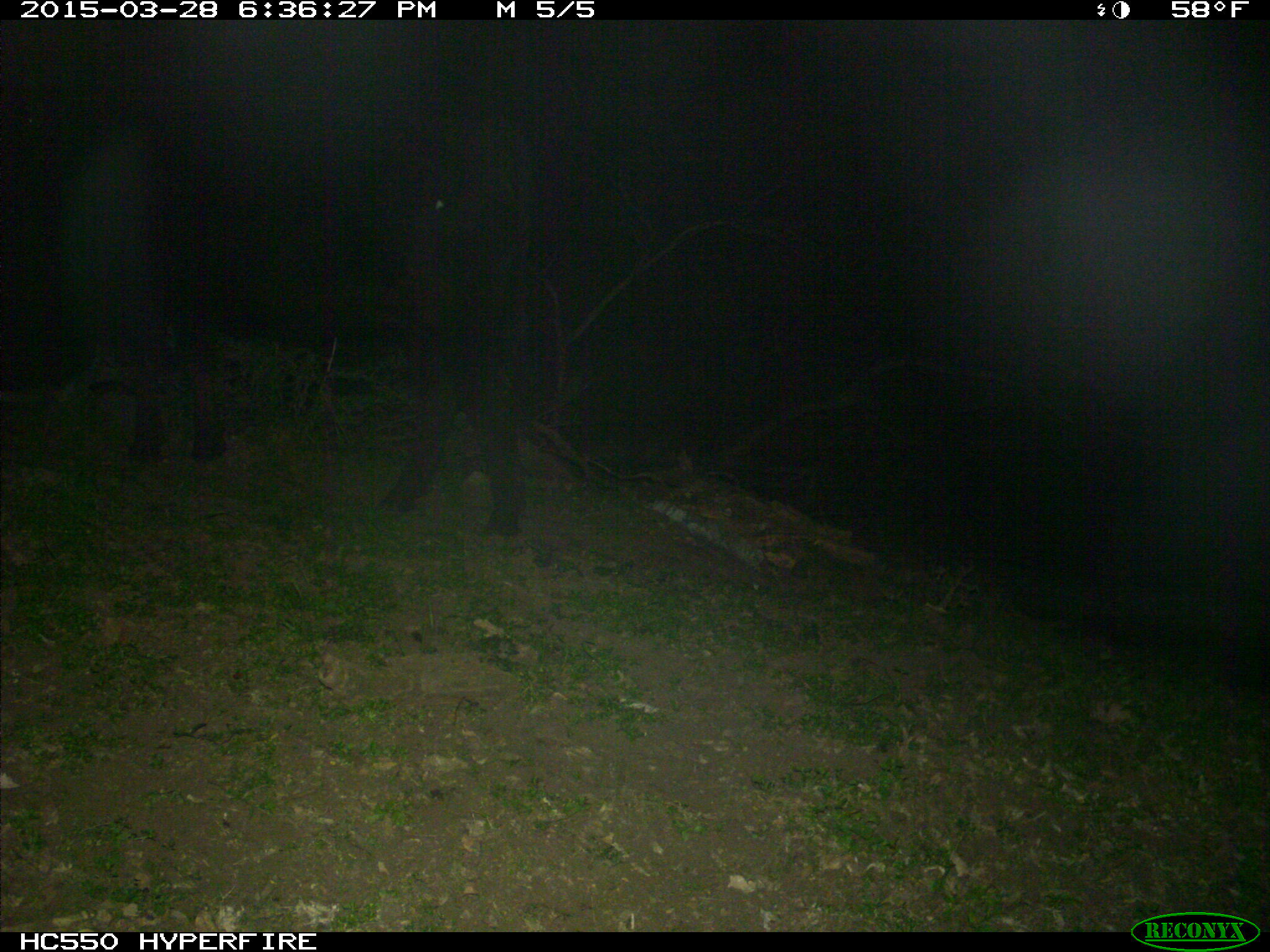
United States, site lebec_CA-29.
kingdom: Animalia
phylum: Chordata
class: Mammalia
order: Artiodactyla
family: Bovidae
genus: Bos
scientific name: Bos taurus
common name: domestic cow